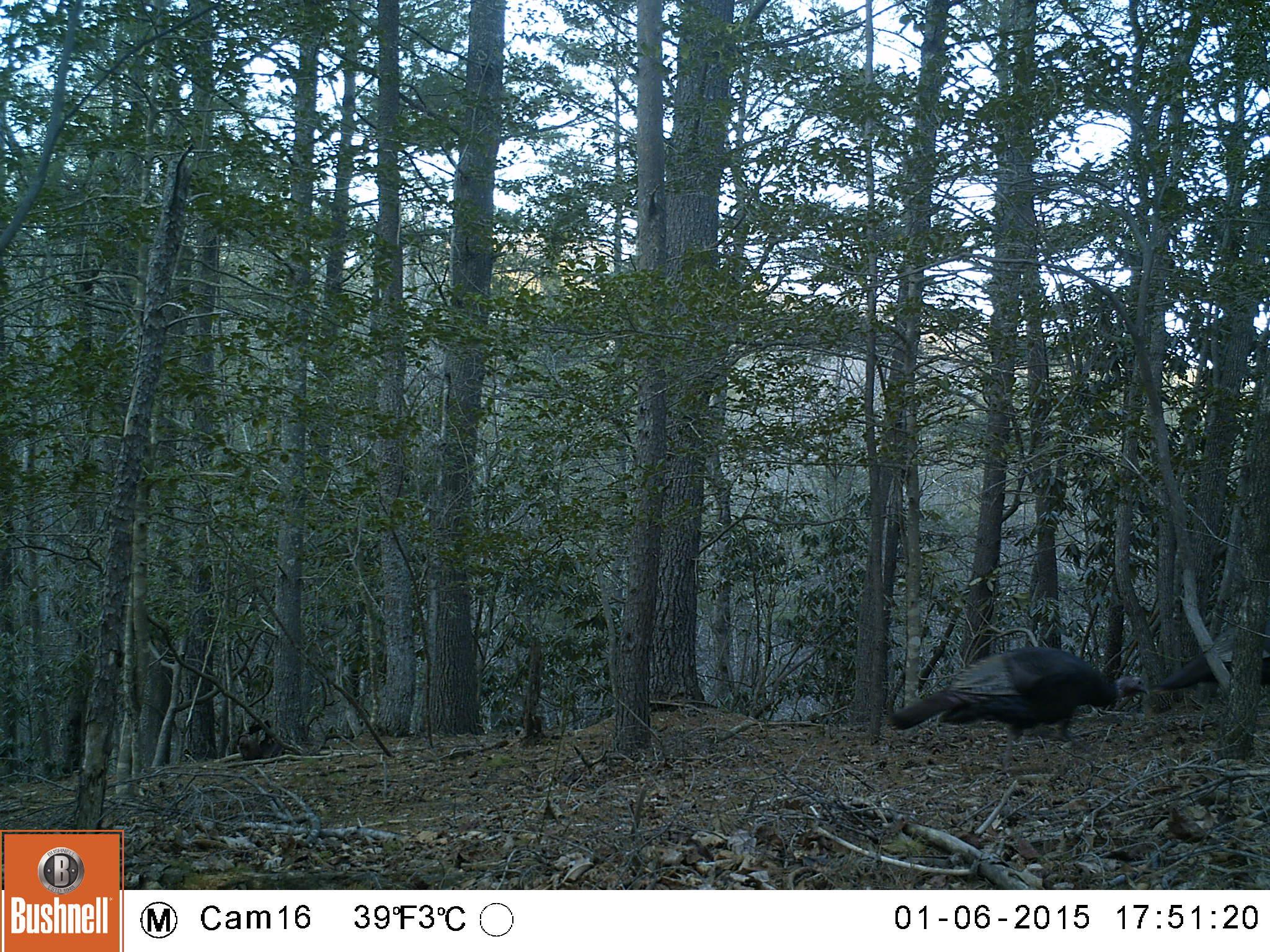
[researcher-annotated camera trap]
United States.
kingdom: Animalia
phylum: Chordata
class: Aves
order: Galliformes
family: Phasianidae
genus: Meleagris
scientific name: Meleagris gallopavo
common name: wild turkey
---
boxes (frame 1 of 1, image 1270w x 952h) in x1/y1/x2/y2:
Wild Turkey: 886/639/1157/744